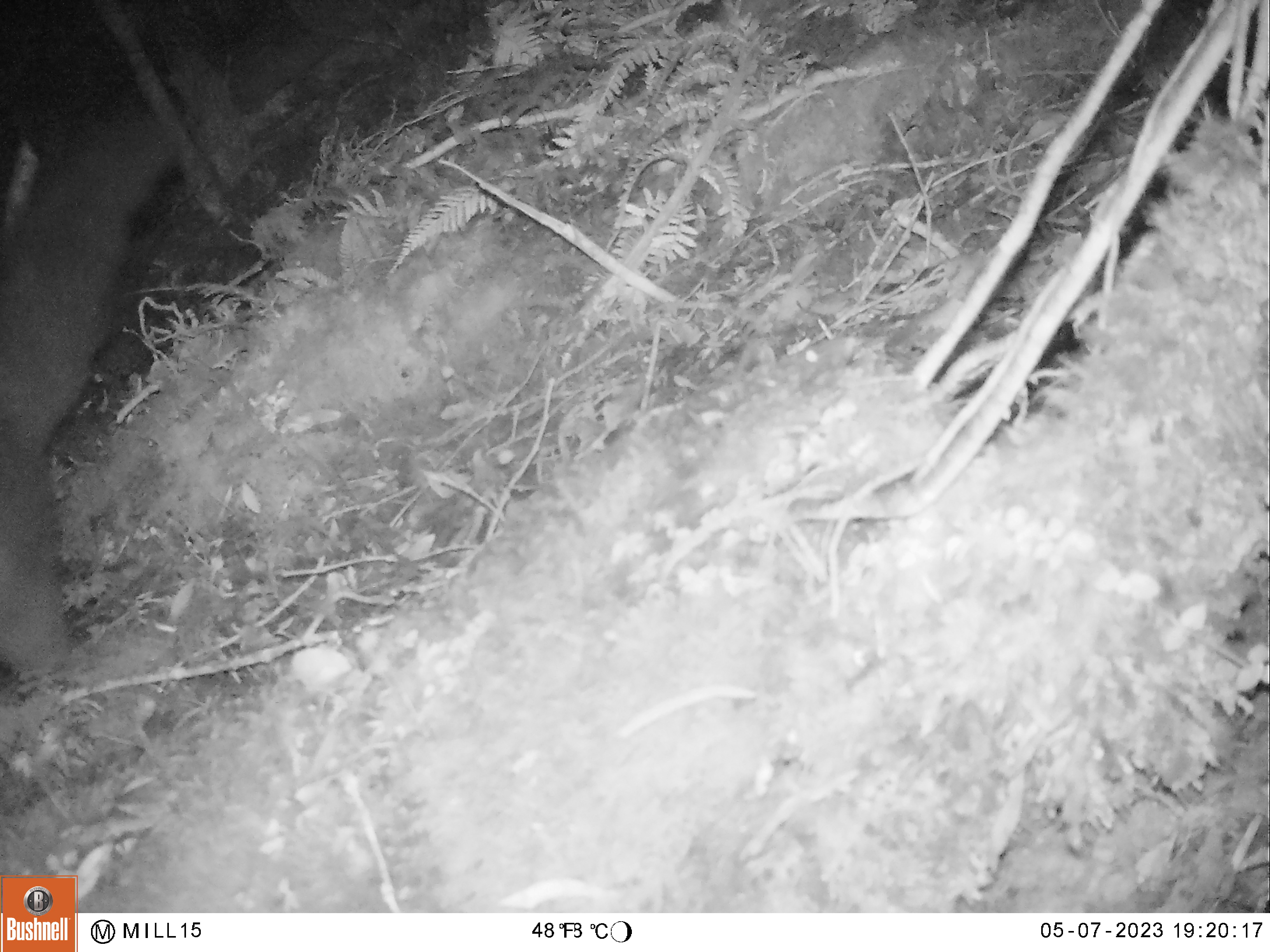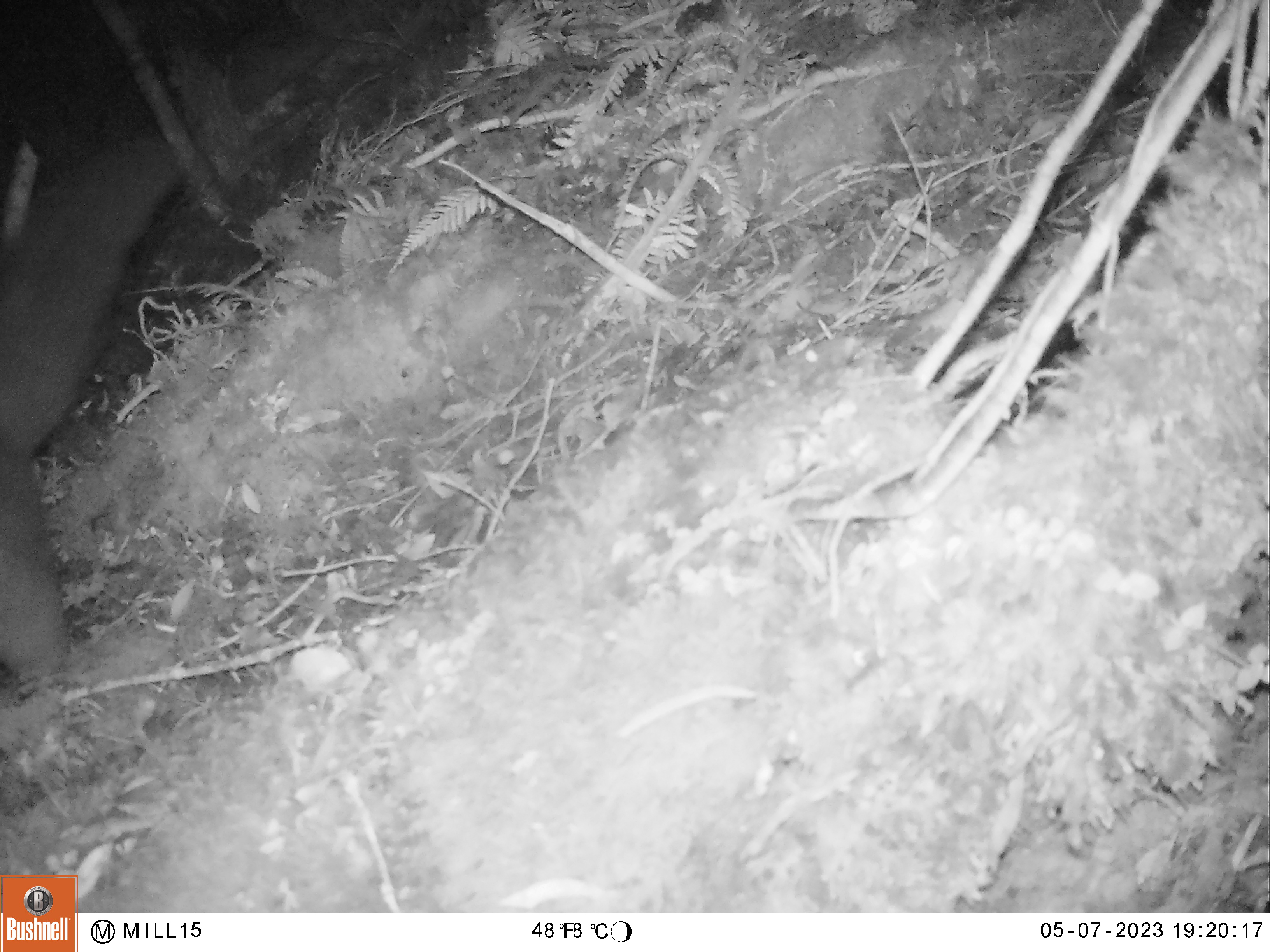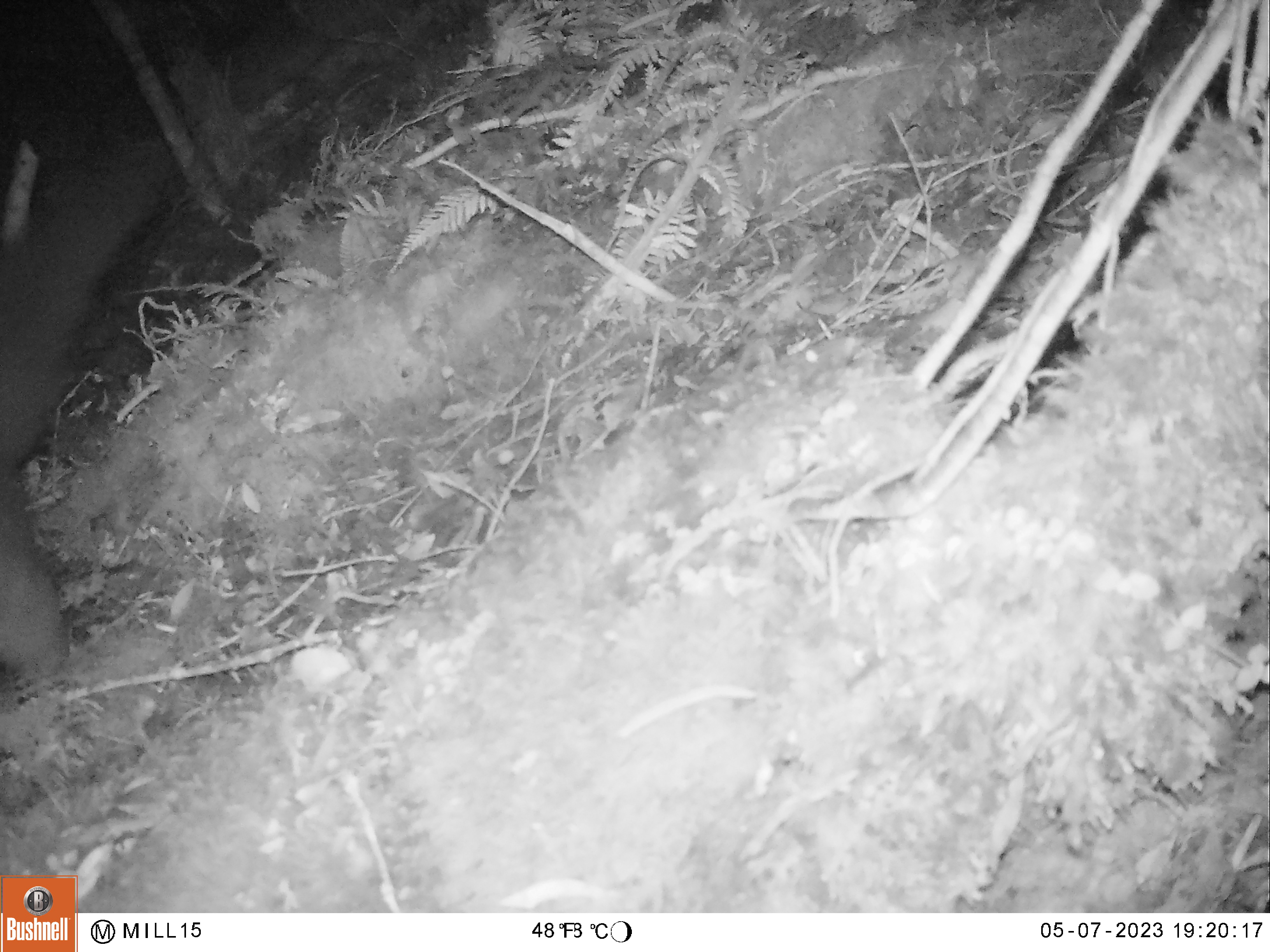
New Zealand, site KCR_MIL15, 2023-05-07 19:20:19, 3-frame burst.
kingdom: Animalia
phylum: Chordata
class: Mammalia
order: Diprotodontia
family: Phalangeridae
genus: Trichosurus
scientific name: Trichosurus vulpecula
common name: common brushtail possum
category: possum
Possum (common brushtail possum) (Trichosurus vulpecula).